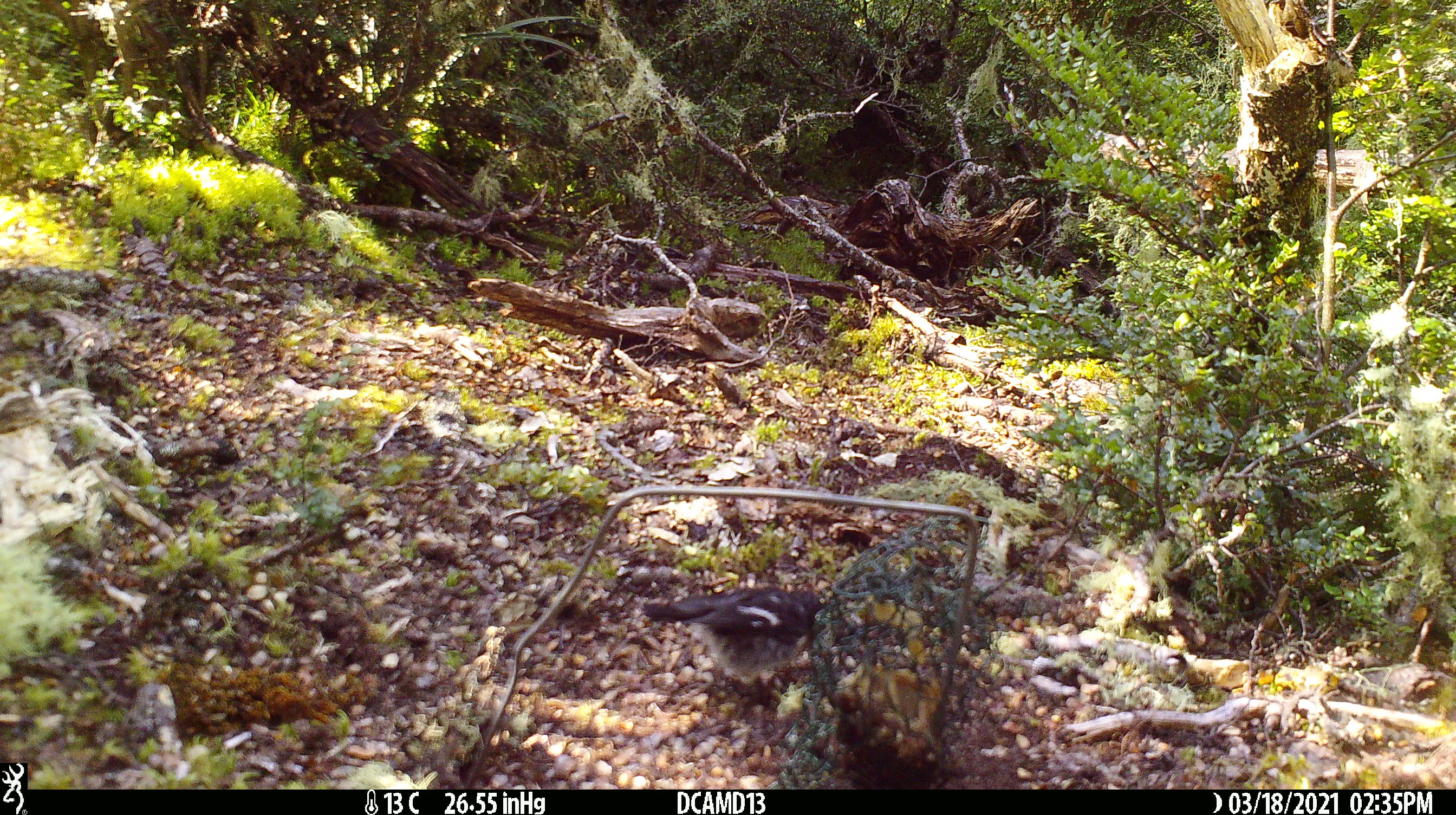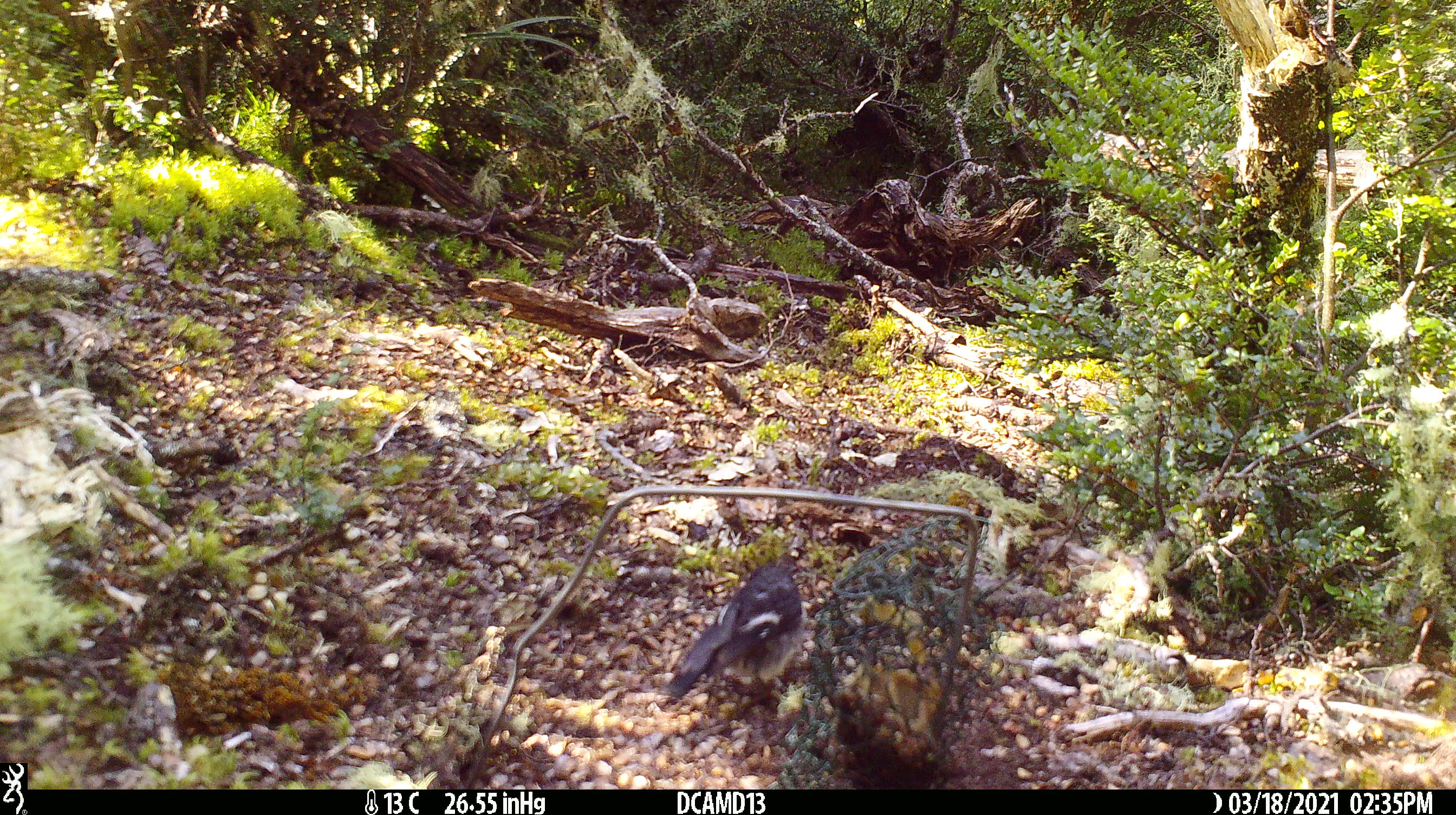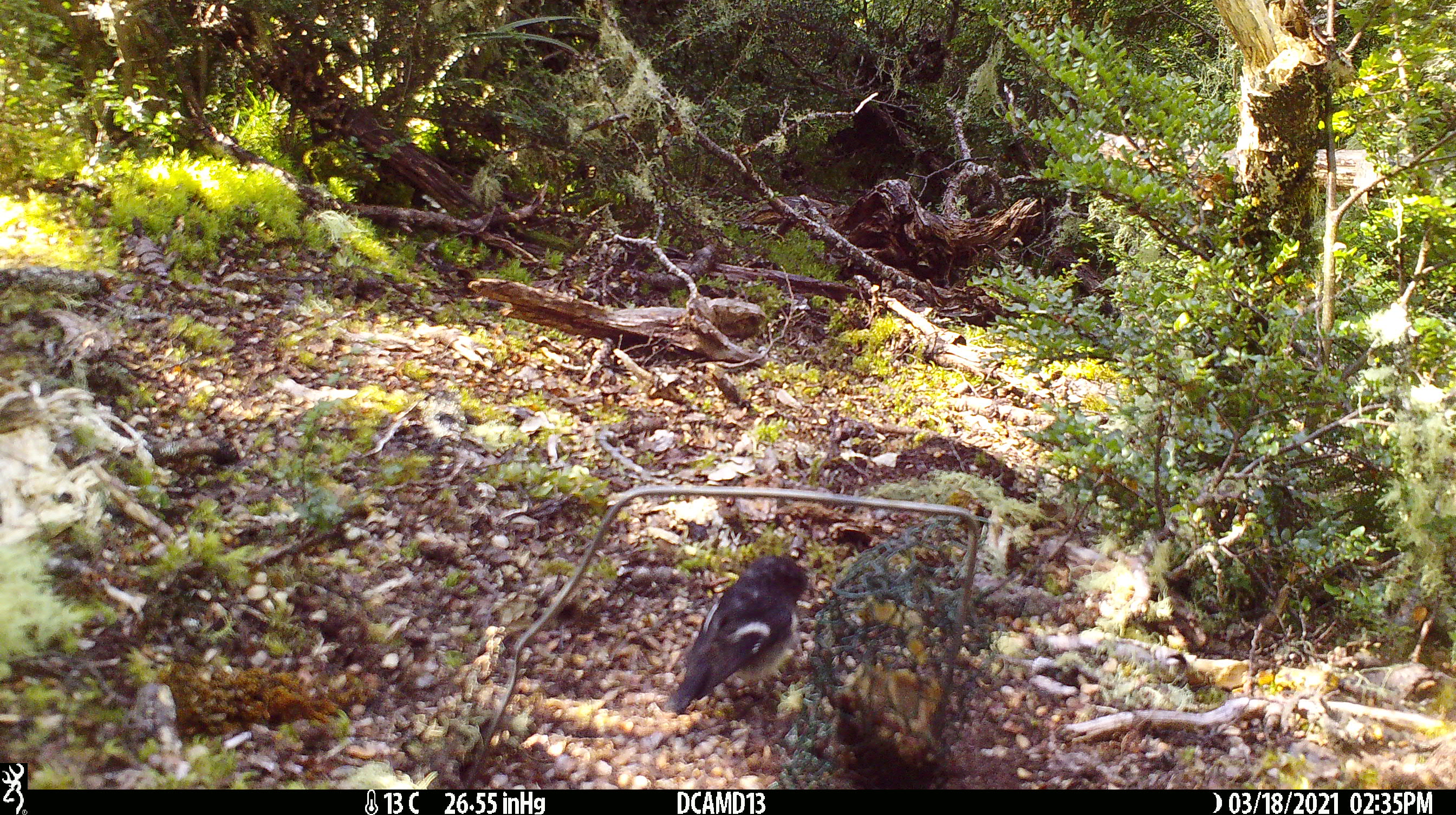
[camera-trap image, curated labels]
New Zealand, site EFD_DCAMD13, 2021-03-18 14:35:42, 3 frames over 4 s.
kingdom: Animalia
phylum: Chordata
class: Aves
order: Passeriformes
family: Petroicidae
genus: Petroica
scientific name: Petroica macrocephala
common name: tomtit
Tomtit (Petroica macrocephala).